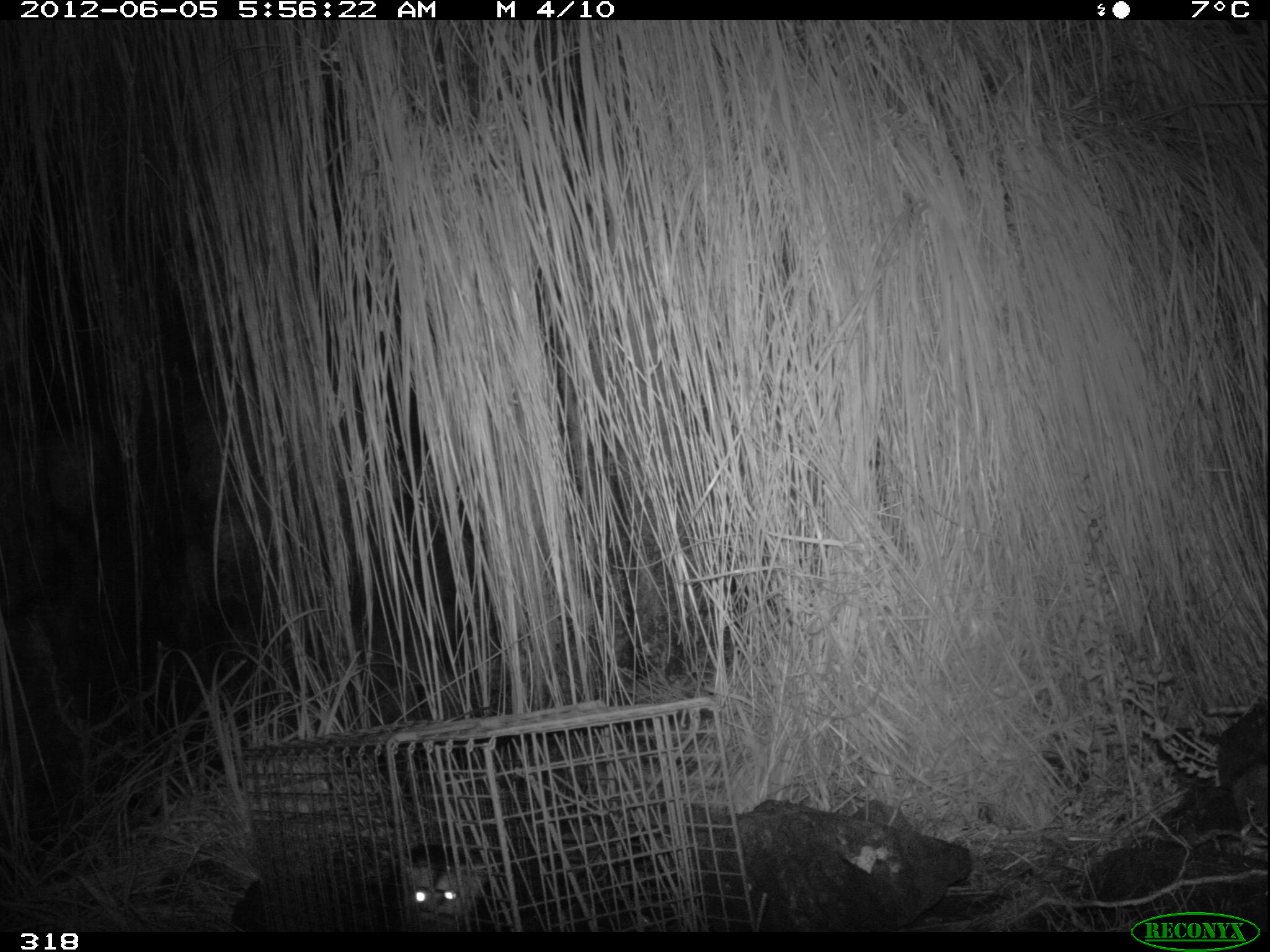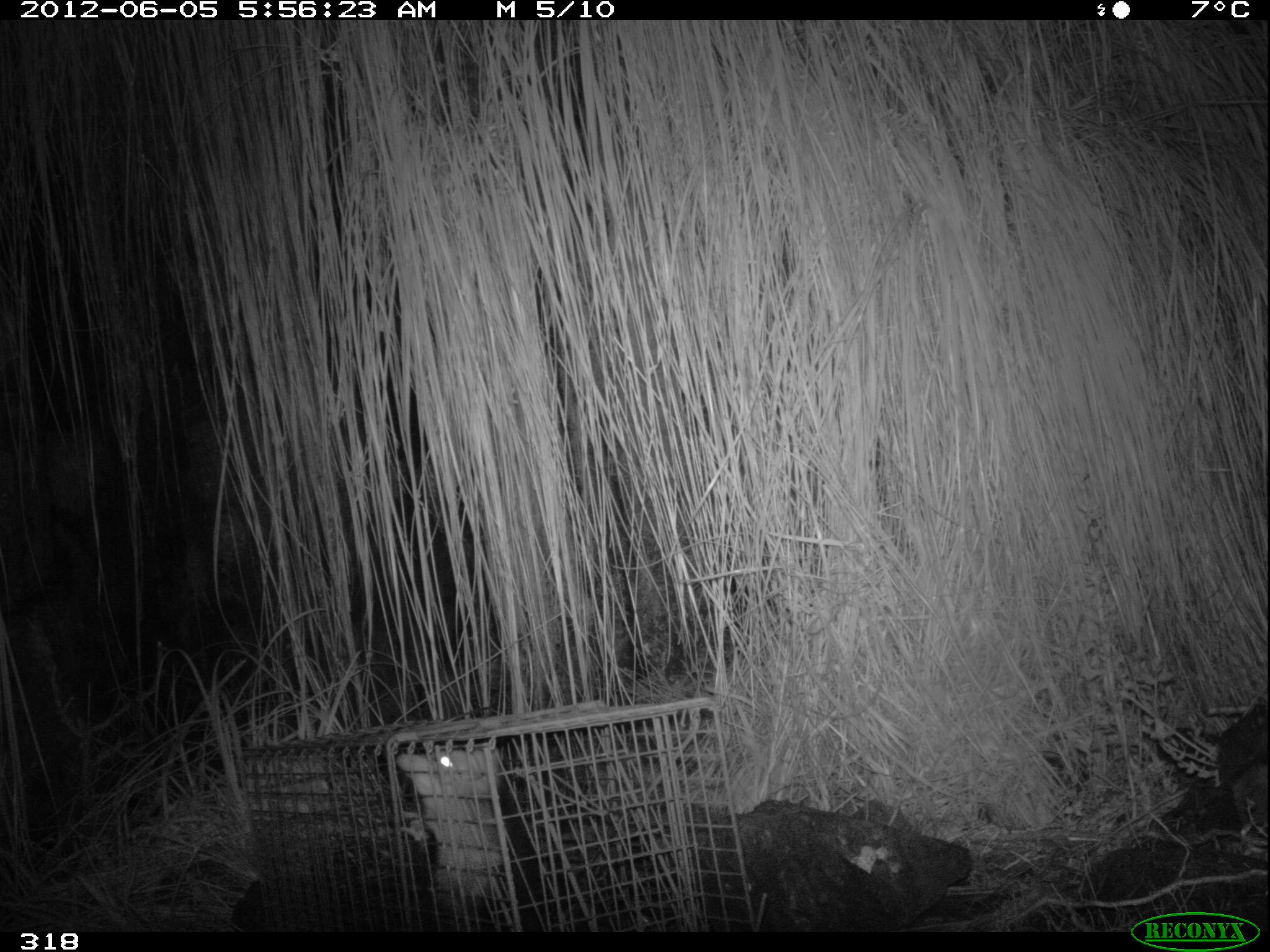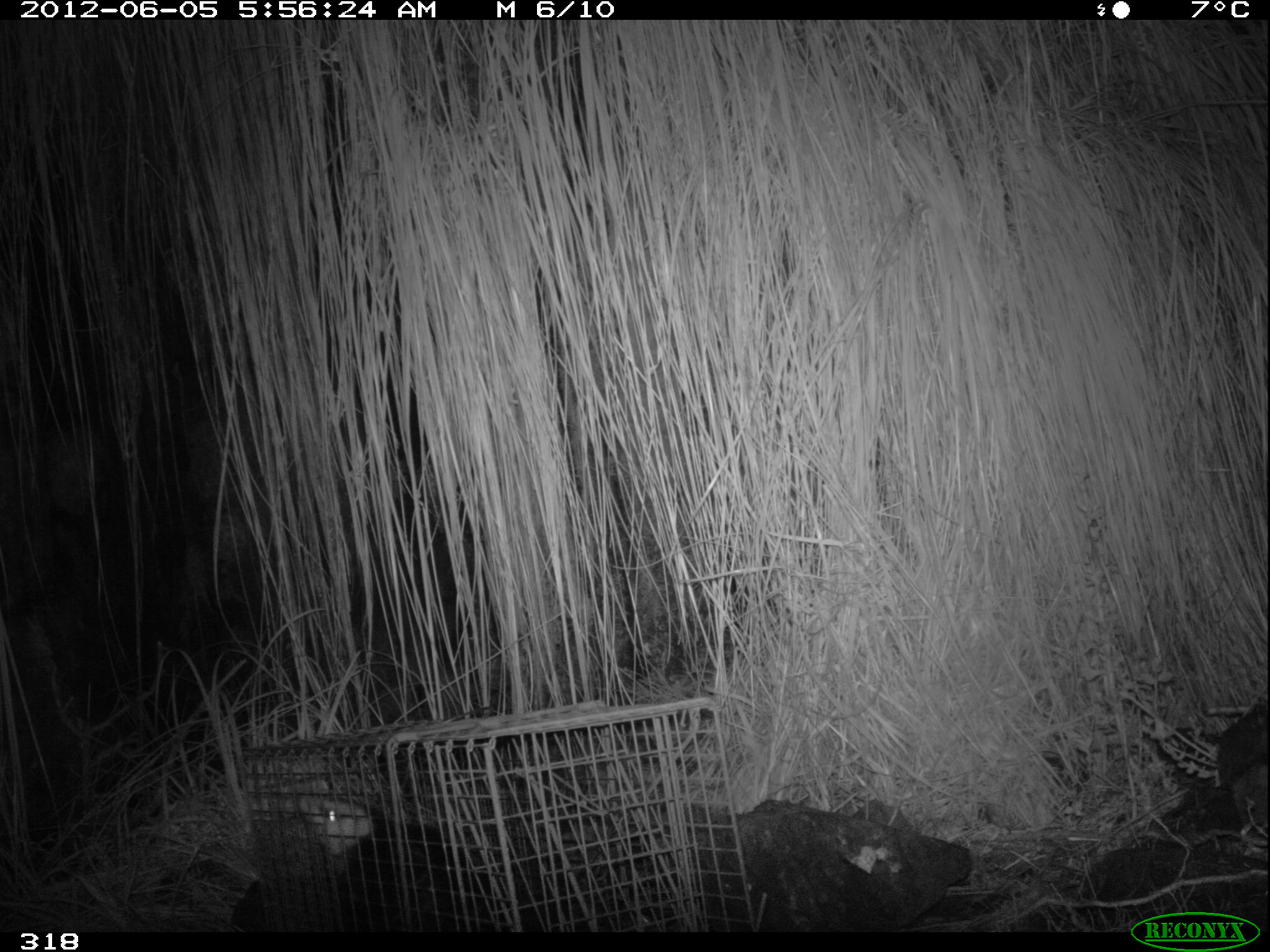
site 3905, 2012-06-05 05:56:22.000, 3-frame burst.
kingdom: Animalia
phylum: Chordata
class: Mammalia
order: Didelphimorphia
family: Didelphidae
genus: Didelphis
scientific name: Didelphis pernigra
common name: andean white-eared opossum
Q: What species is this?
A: Didelphis pernigra (andean white-eared opossum).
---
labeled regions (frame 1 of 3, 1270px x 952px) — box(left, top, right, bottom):
didelphis pernigra: box(397, 841, 486, 932)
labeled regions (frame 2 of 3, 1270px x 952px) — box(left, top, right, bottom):
didelphis pernigra: box(395, 742, 551, 931)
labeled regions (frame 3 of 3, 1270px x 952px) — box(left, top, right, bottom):
didelphis pernigra: box(300, 791, 498, 932)